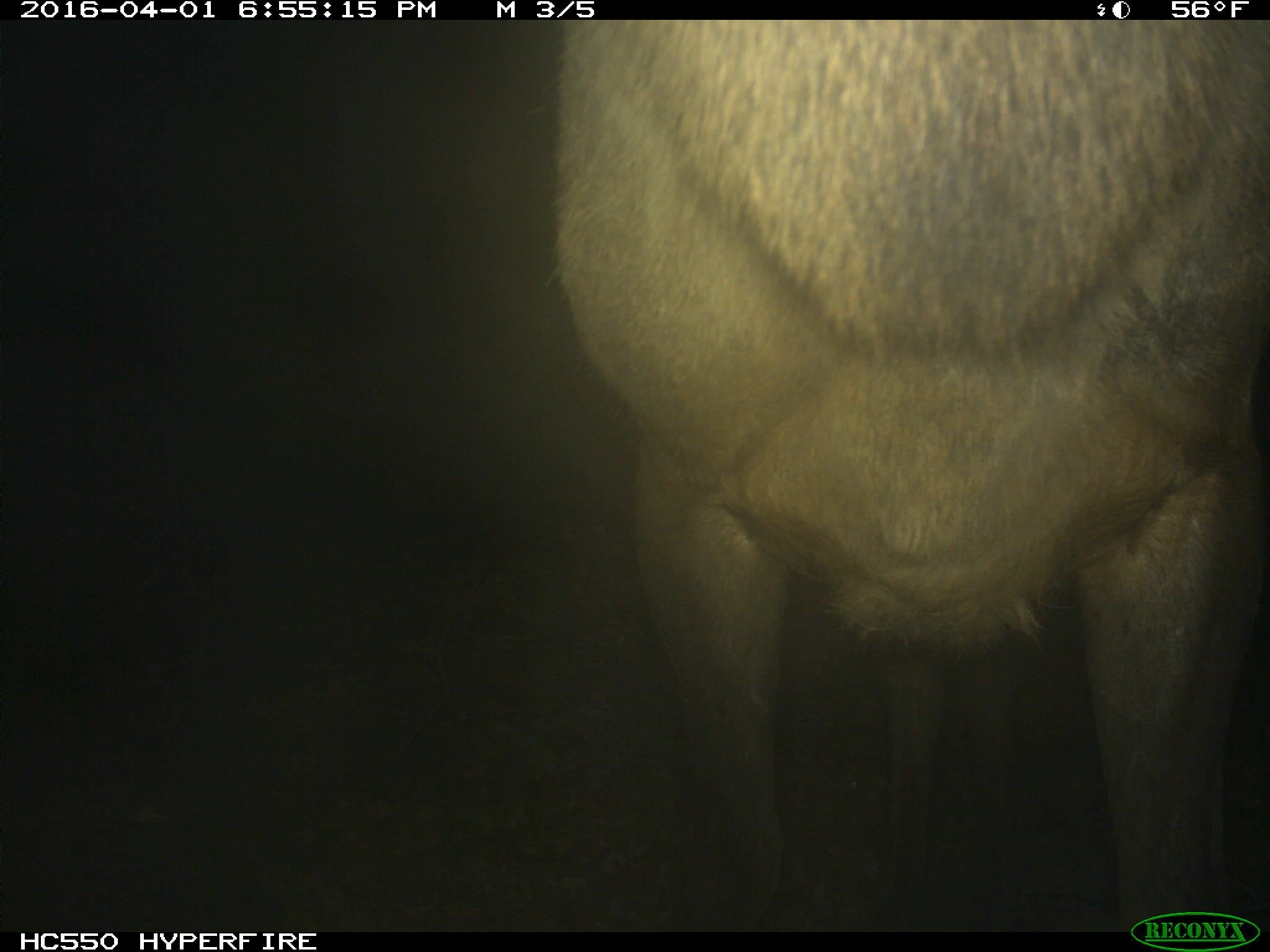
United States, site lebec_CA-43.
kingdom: Animalia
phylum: Chordata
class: Mammalia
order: Artiodactyla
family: Cervidae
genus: Cervus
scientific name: Cervus canadensis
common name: elk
Cervus canadensis (elk).